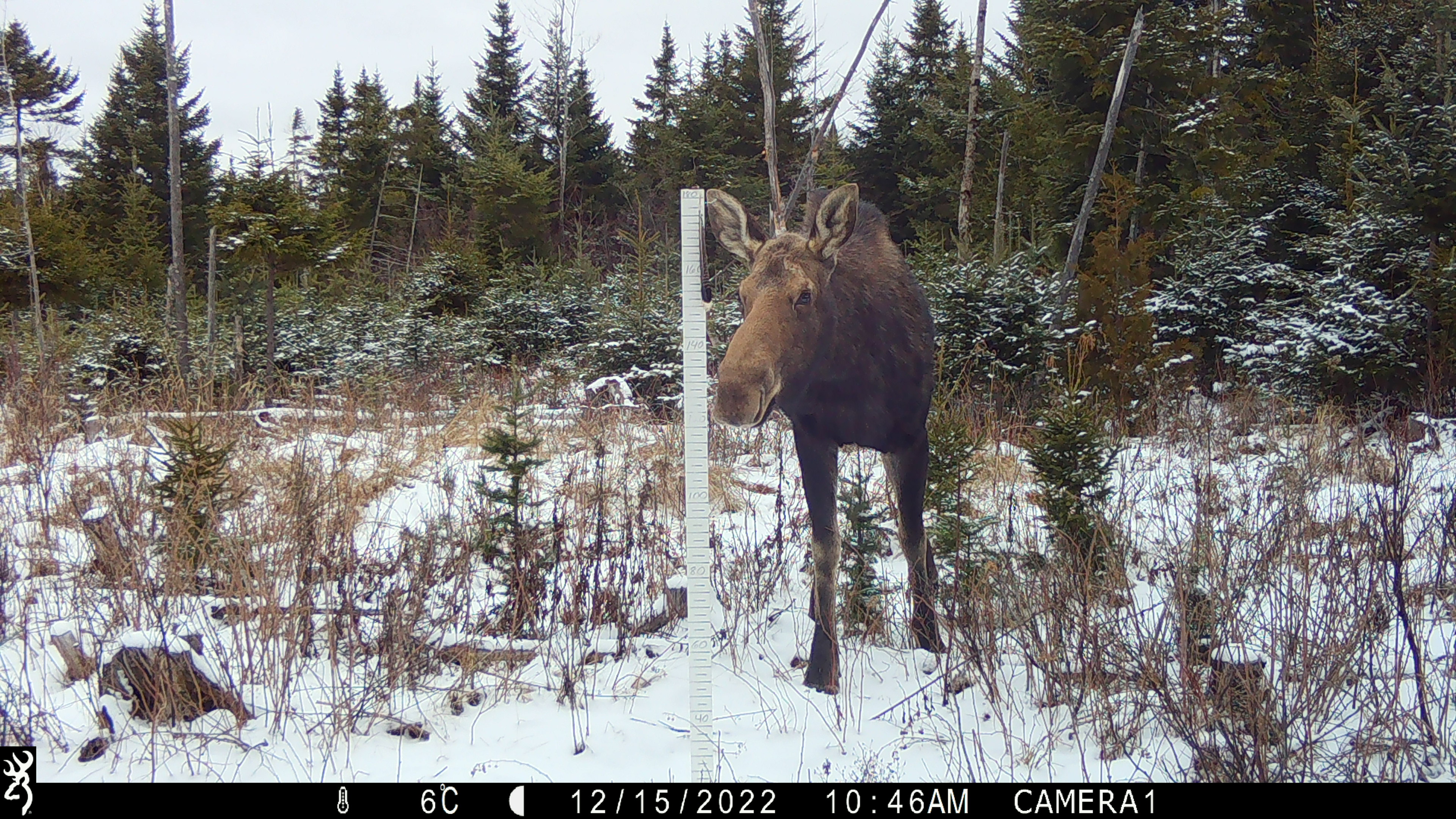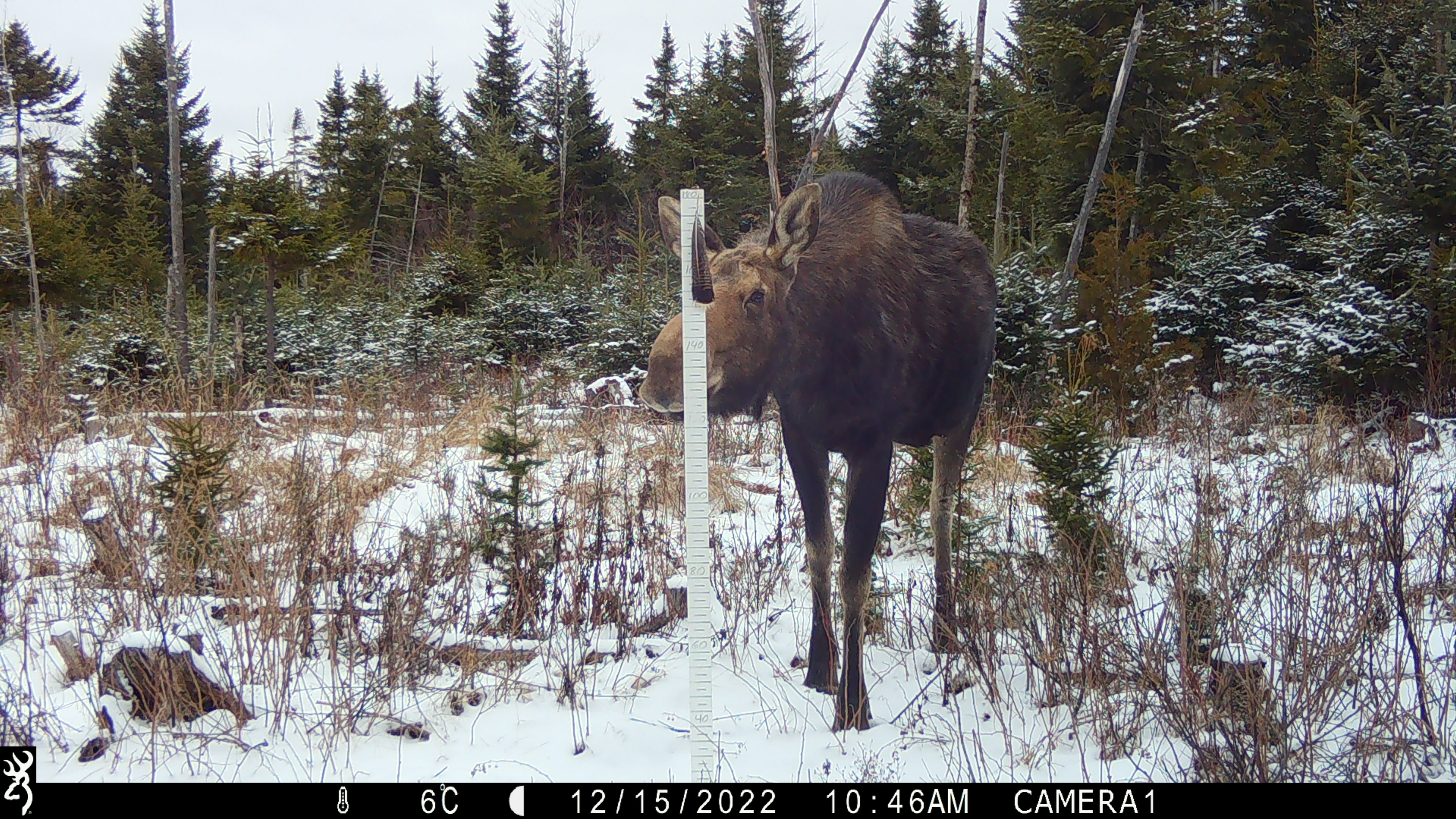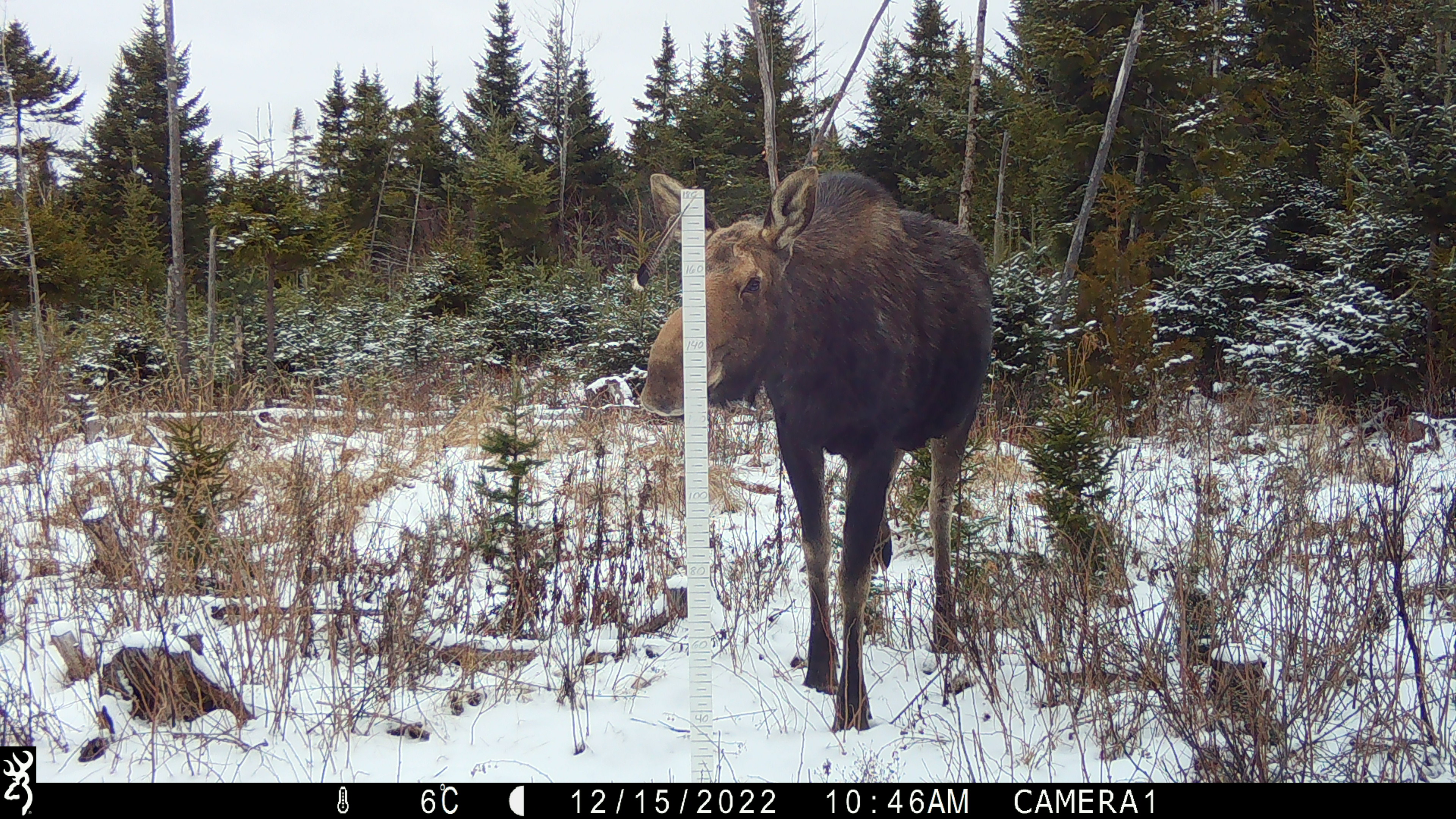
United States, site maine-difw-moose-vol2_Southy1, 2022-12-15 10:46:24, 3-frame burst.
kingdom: Animalia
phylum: Chordata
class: Mammalia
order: Artiodactyla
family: Cervidae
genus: Alces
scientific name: Alces alces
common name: moose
Moose (Alces alces).